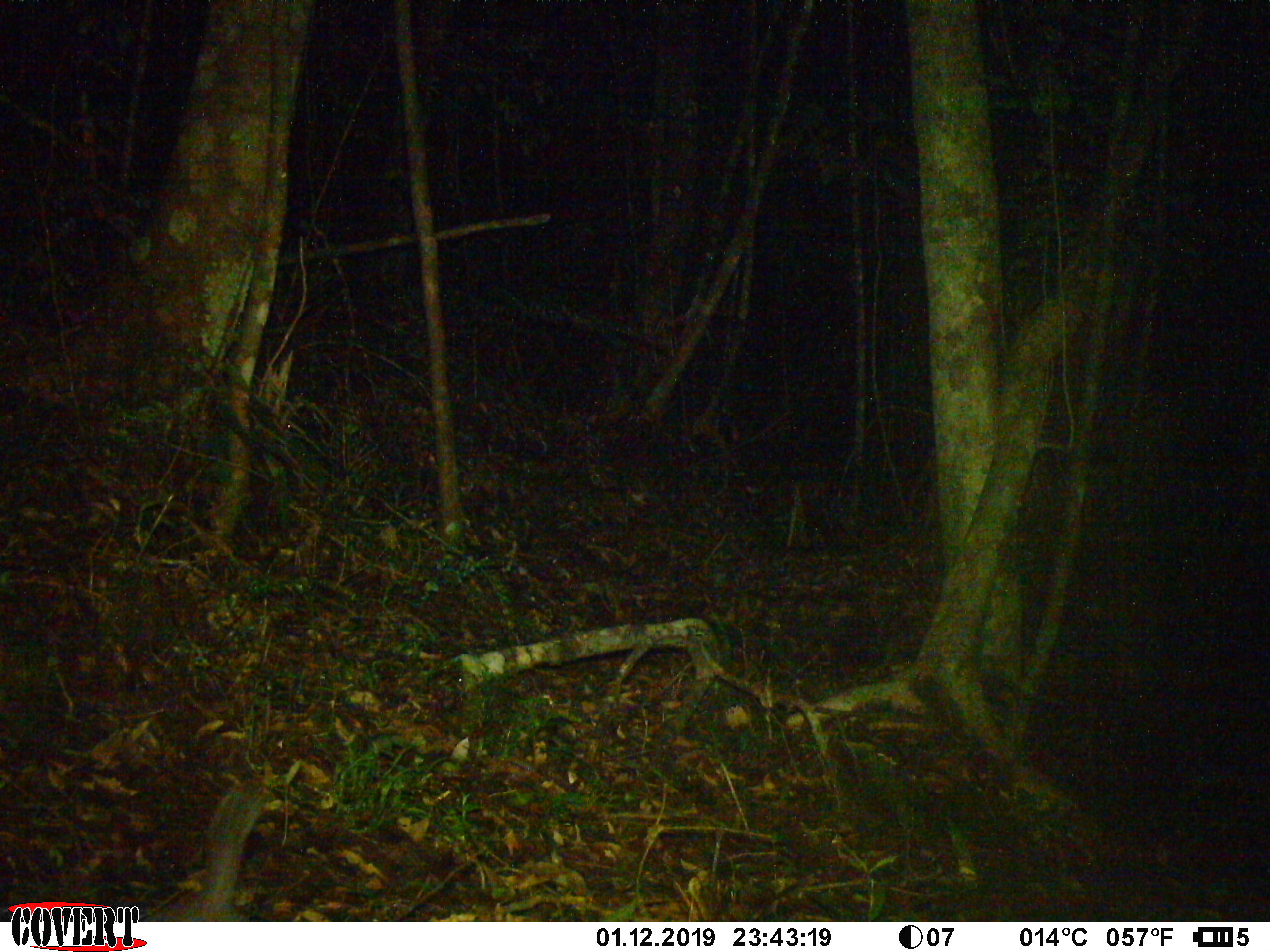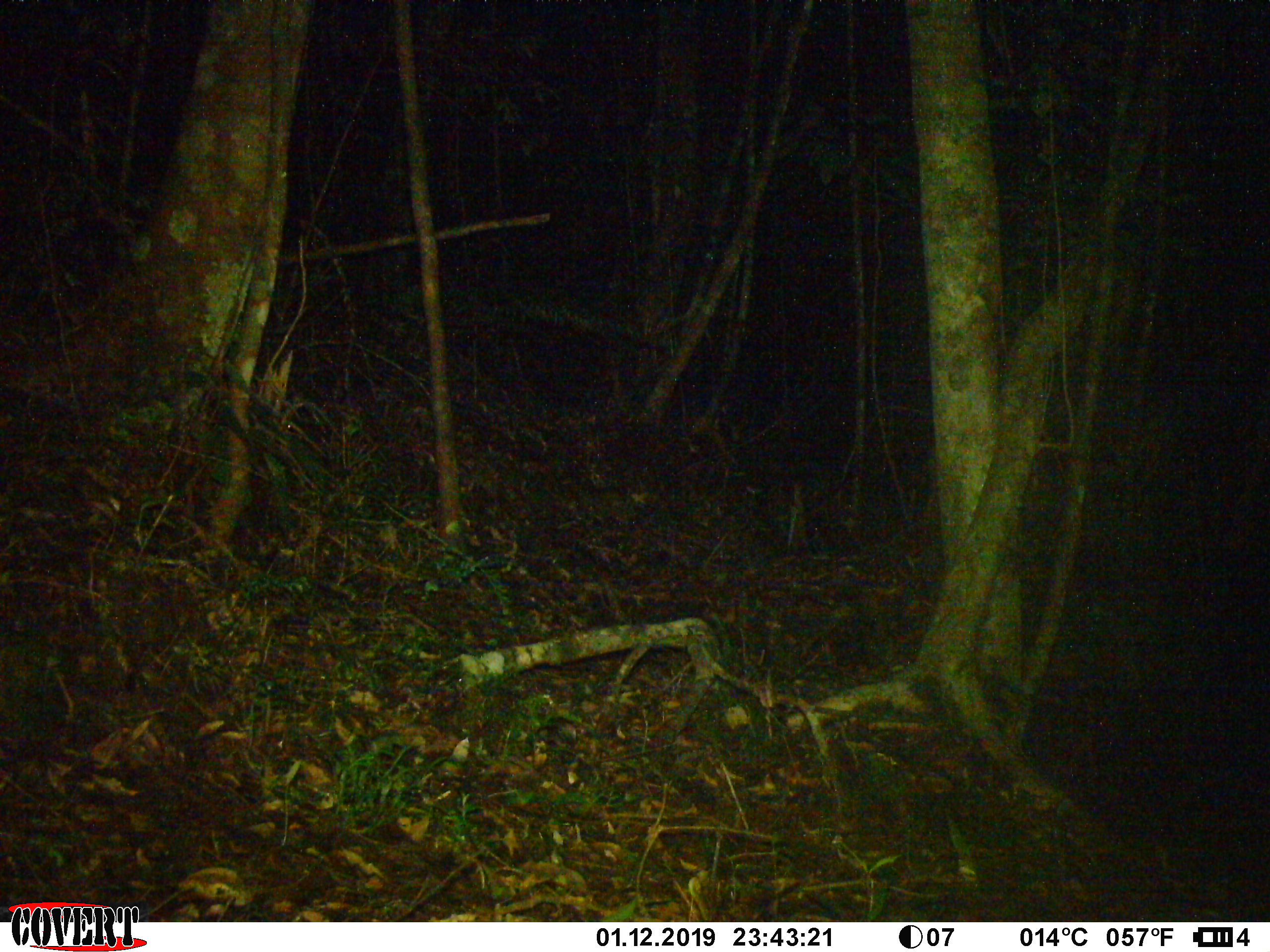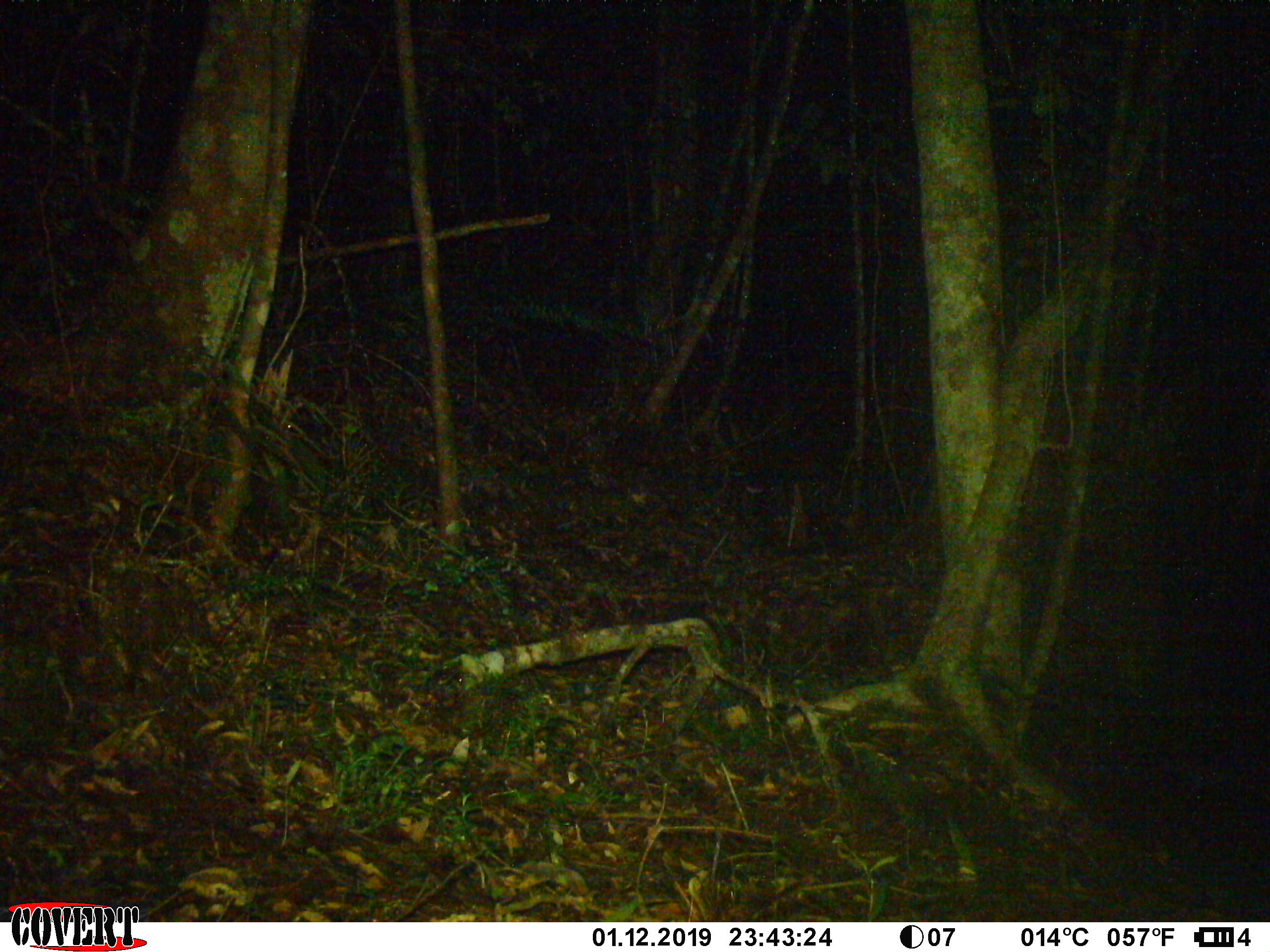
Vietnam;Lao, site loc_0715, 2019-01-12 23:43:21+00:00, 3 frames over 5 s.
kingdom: Animalia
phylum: Chordata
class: Mammalia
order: Carnivora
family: Mustelidae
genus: Melogale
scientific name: Melogale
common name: ferret badger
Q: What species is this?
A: Ferret badger (Melogale).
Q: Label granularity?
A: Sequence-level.